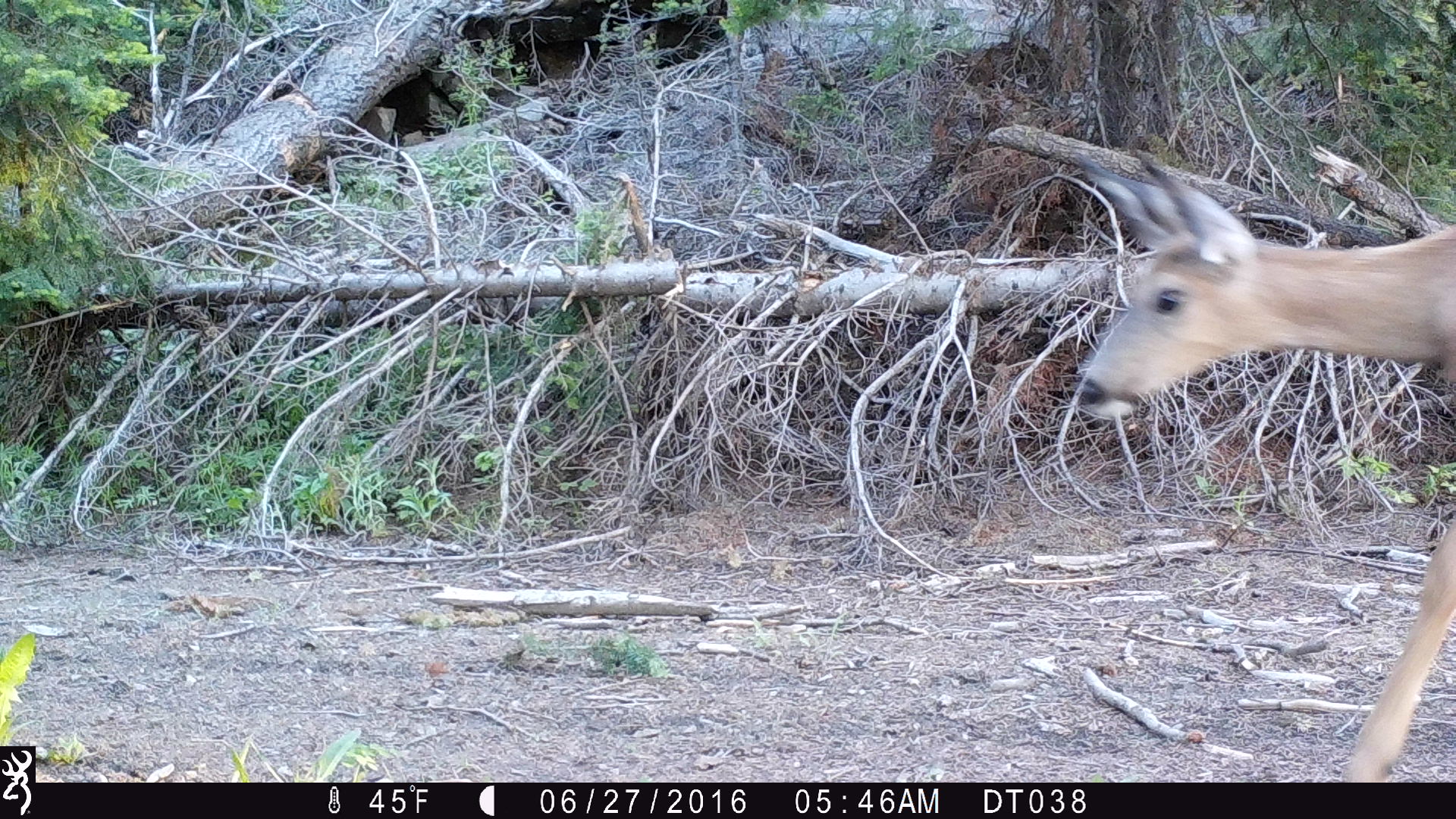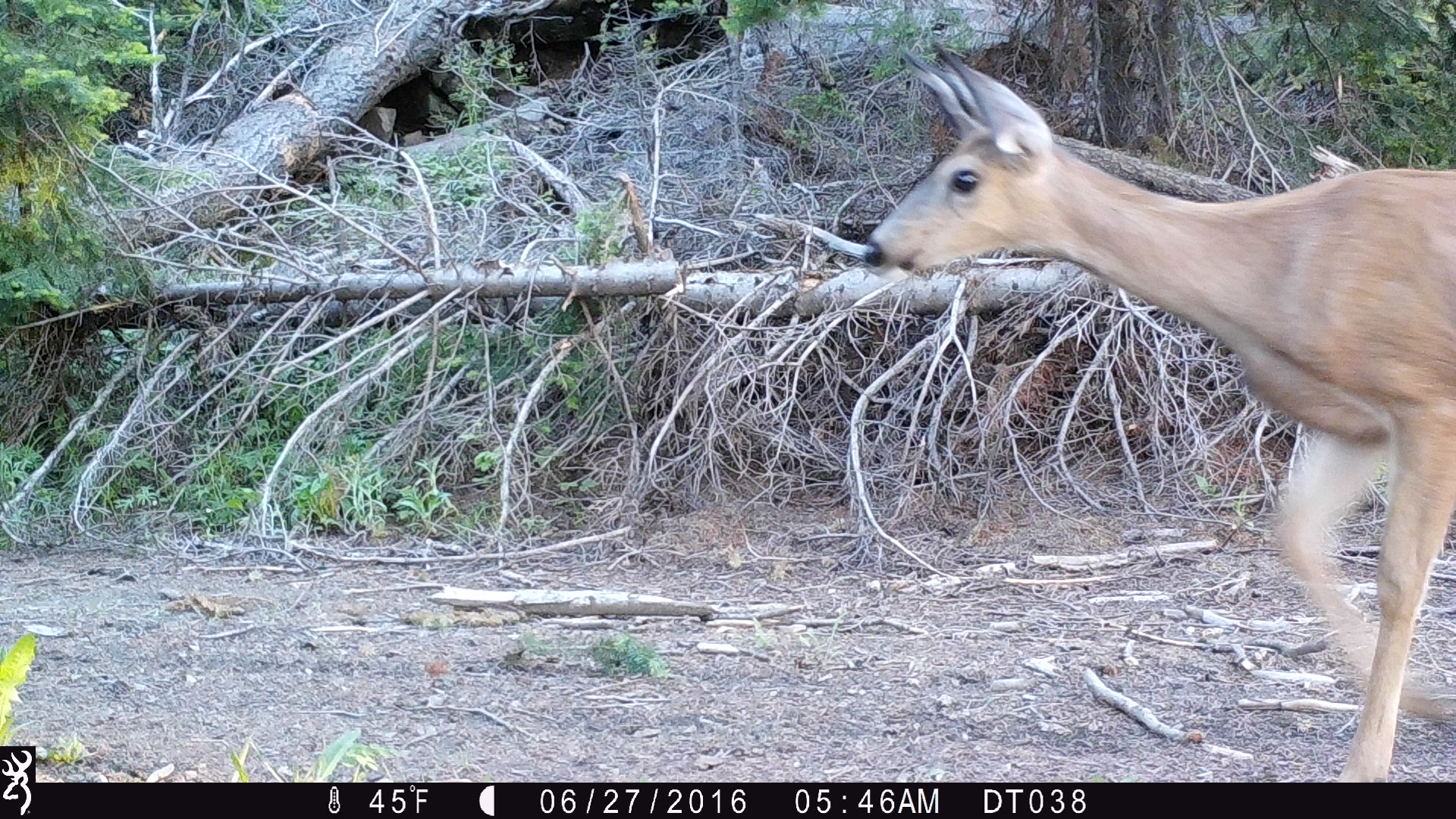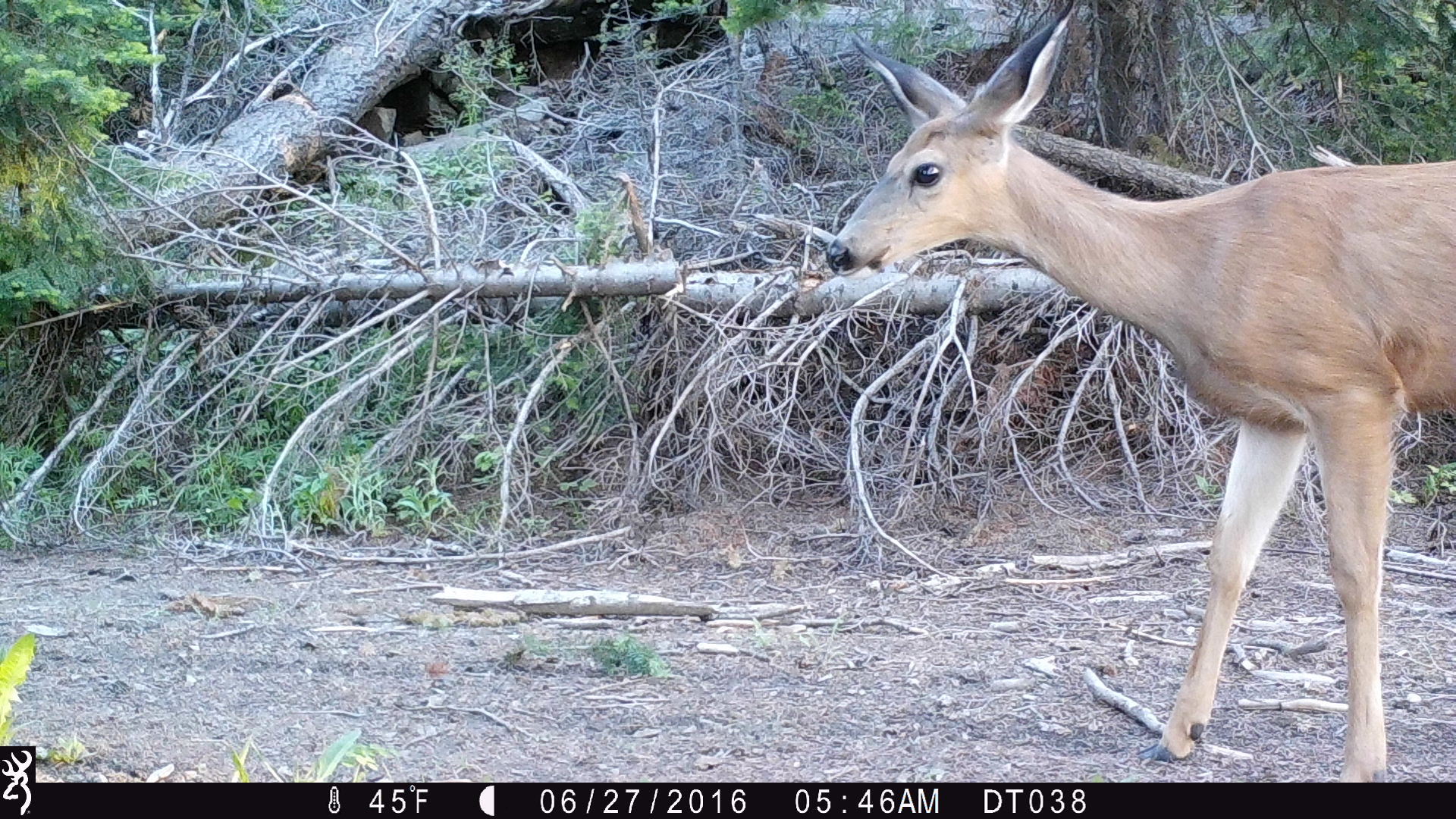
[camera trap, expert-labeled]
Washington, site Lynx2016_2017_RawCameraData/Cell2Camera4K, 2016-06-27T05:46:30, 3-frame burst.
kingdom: Animalia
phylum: Chordata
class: Mammalia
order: Artiodactyla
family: Cervidae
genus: Odocoileus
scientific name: Odocoileus hemionus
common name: mule deer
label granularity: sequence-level